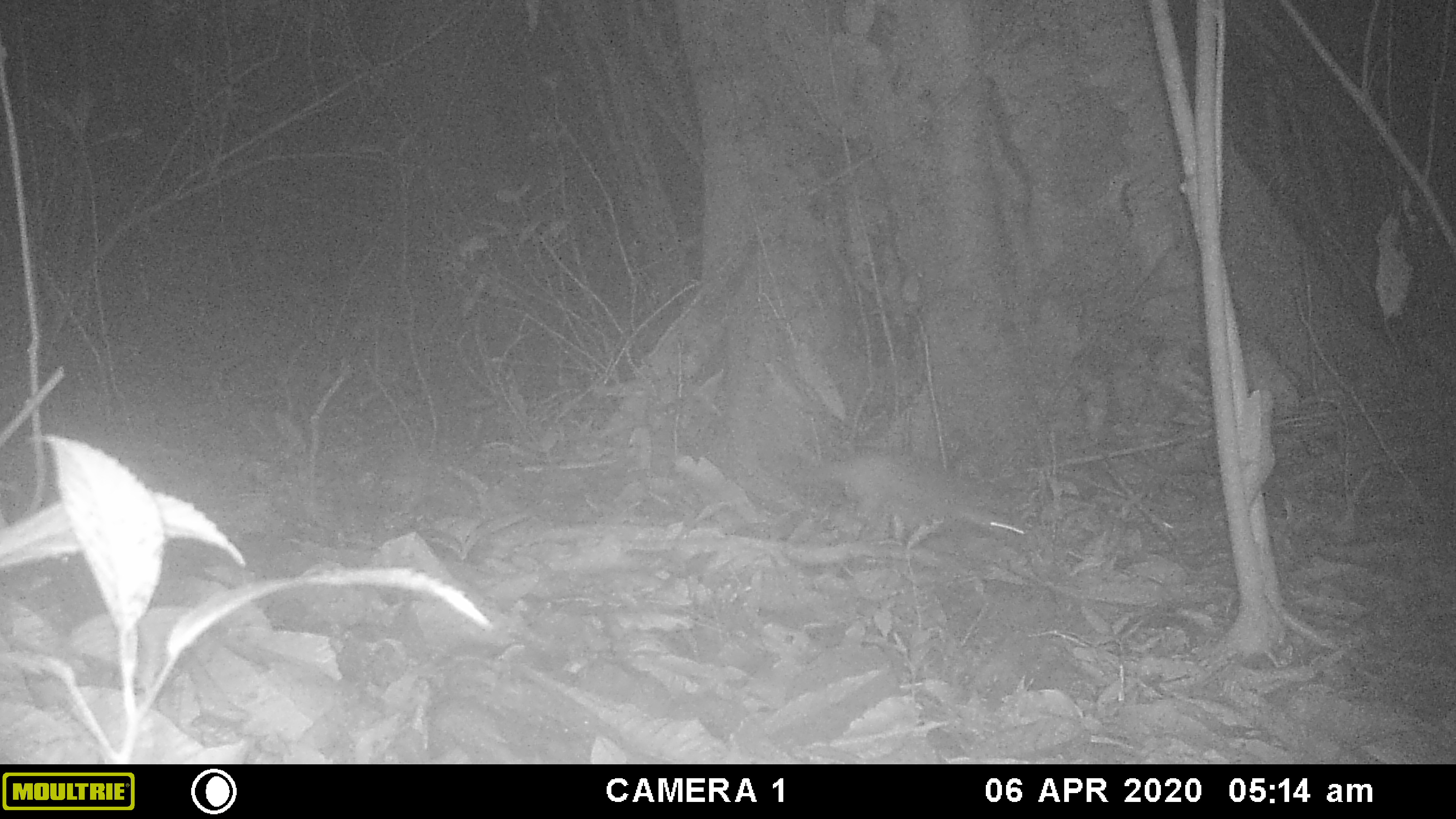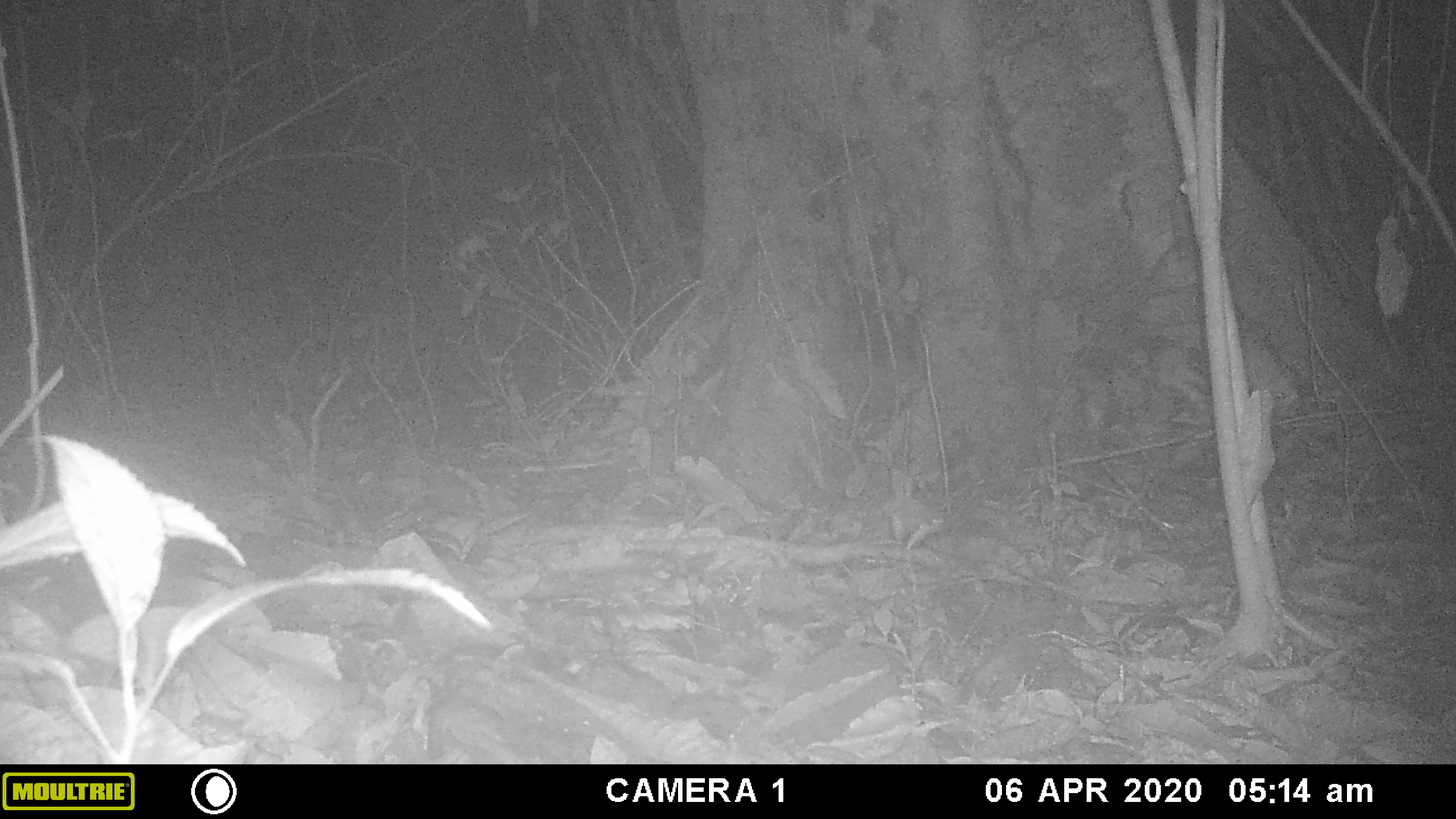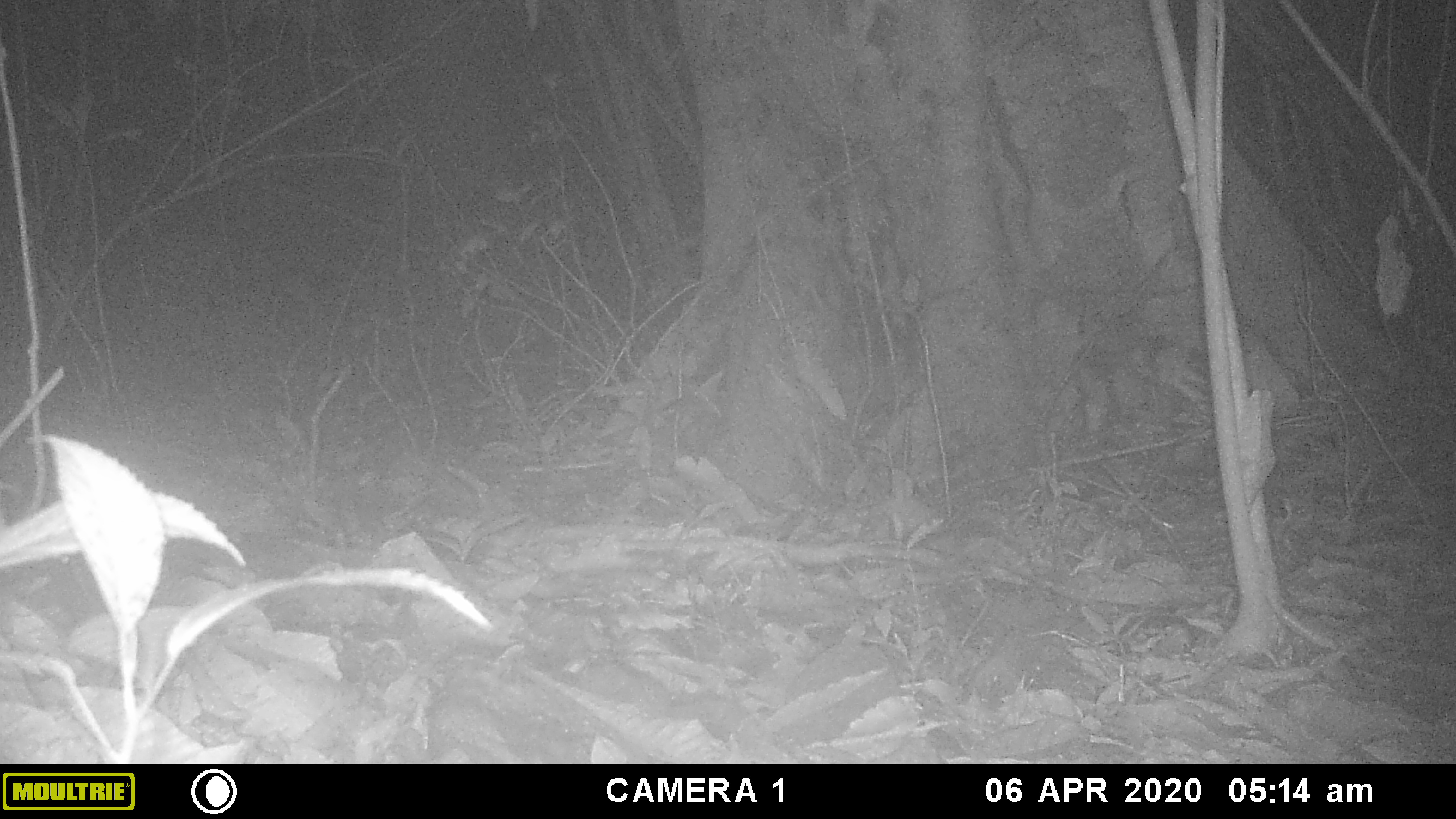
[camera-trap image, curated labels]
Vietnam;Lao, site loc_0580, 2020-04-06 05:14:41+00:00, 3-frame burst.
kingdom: Animalia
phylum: Chordata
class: Mammalia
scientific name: Mammalia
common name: mammal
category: unidentified small mammal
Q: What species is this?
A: Unidentified small mammal (mammal) (Mammalia).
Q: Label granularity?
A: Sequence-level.